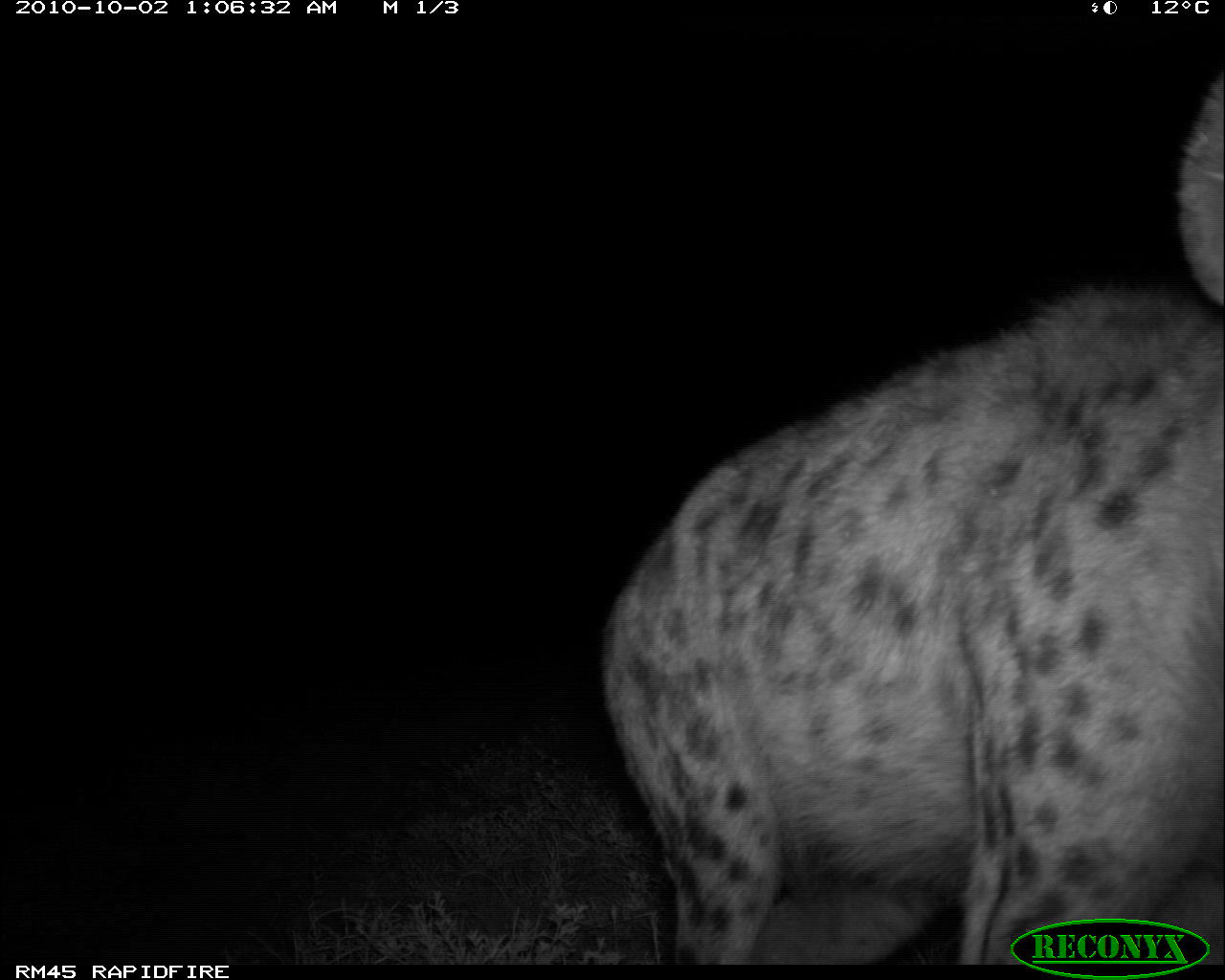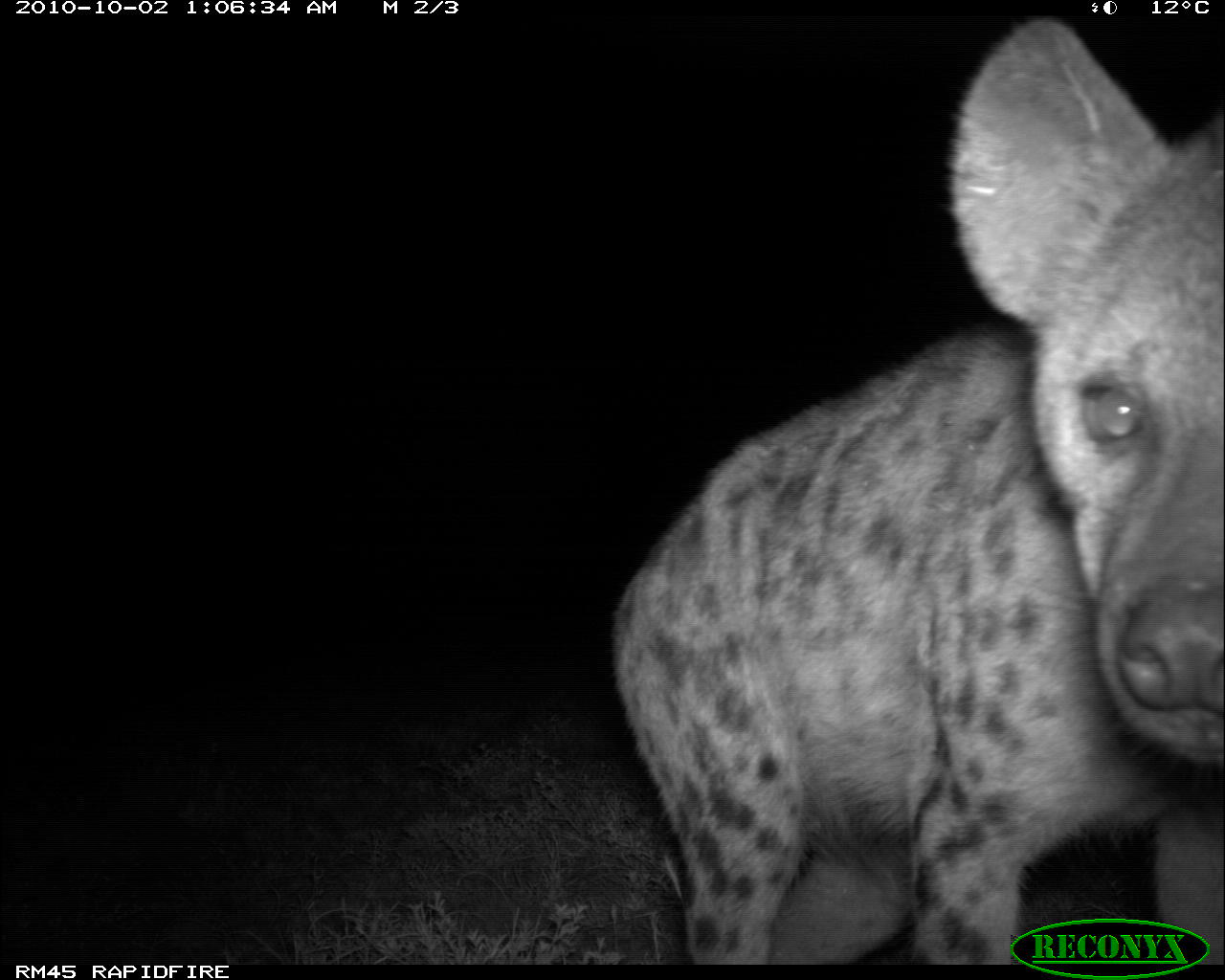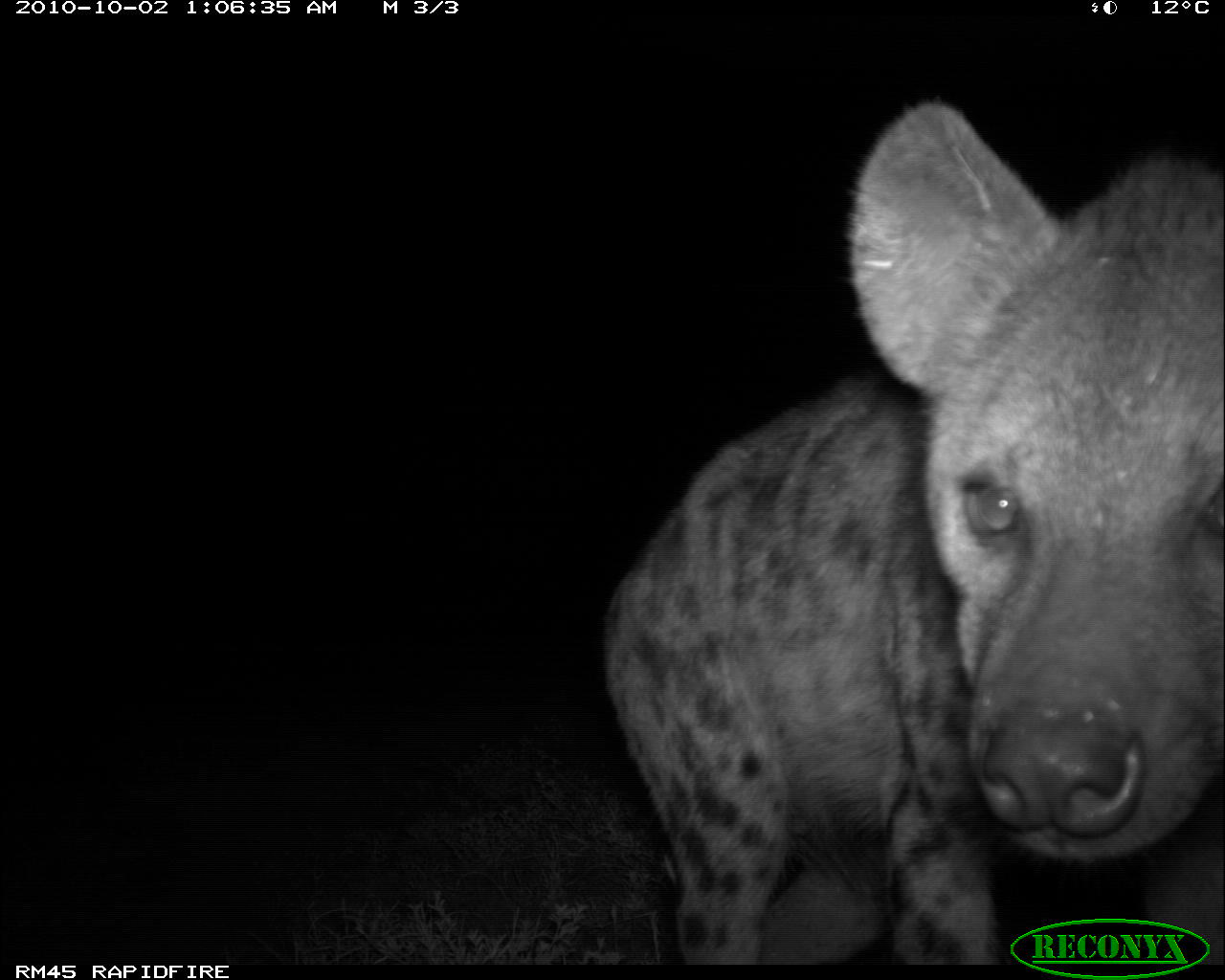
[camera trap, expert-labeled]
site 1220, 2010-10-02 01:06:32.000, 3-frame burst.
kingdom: Animalia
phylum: Chordata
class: Mammalia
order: Carnivora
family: Hyaenidae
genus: Crocuta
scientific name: Crocuta crocuta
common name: spotted hyena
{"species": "Crocuta crocuta (spotted hyena)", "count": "1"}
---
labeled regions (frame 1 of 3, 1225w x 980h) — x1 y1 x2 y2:
crocuta crocuta: 596 79 1221 966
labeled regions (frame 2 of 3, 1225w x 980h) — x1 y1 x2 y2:
crocuta crocuta: 608 10 1225 966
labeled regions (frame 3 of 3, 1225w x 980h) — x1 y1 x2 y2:
crocuta crocuta: 601 96 1225 967